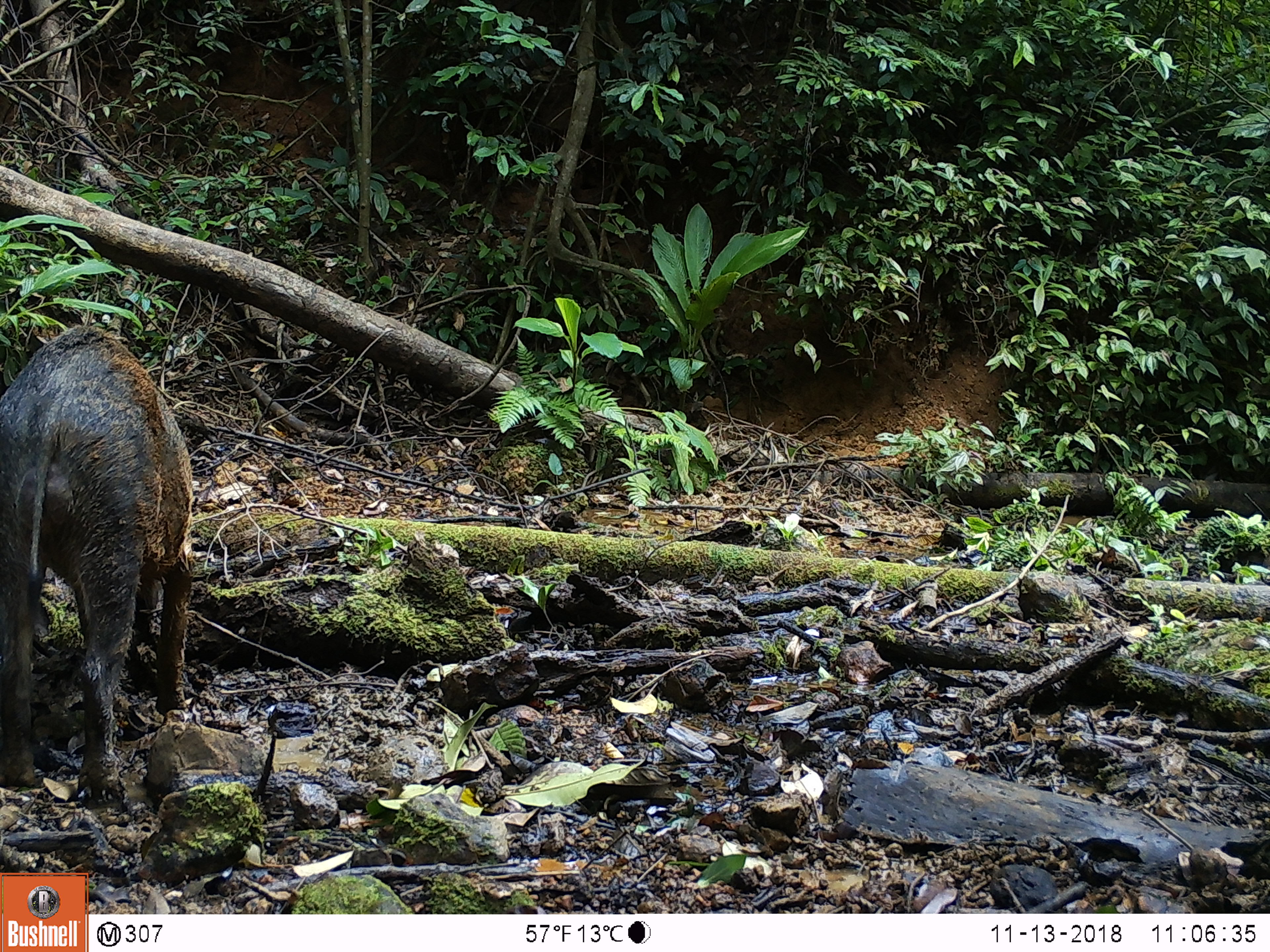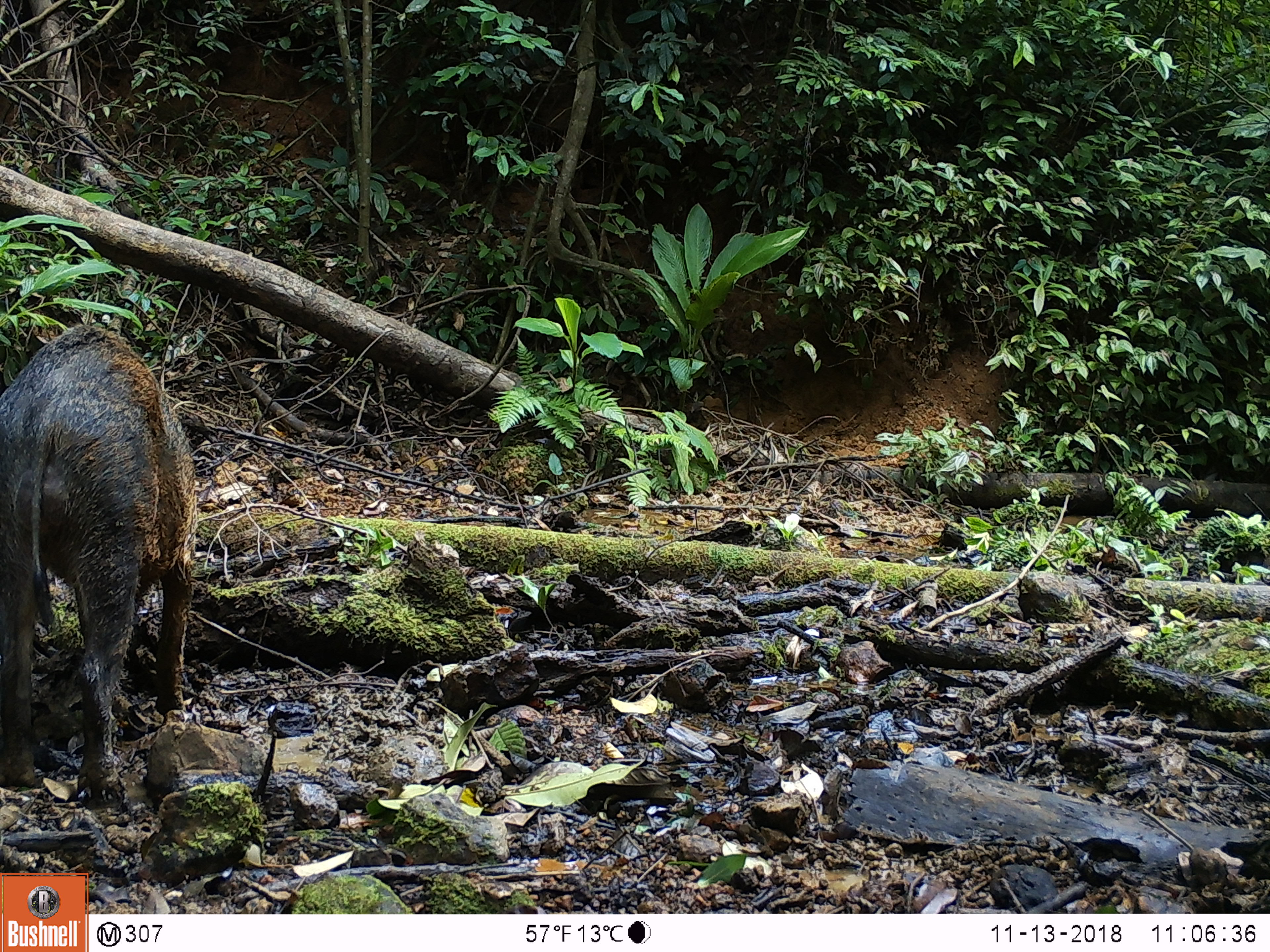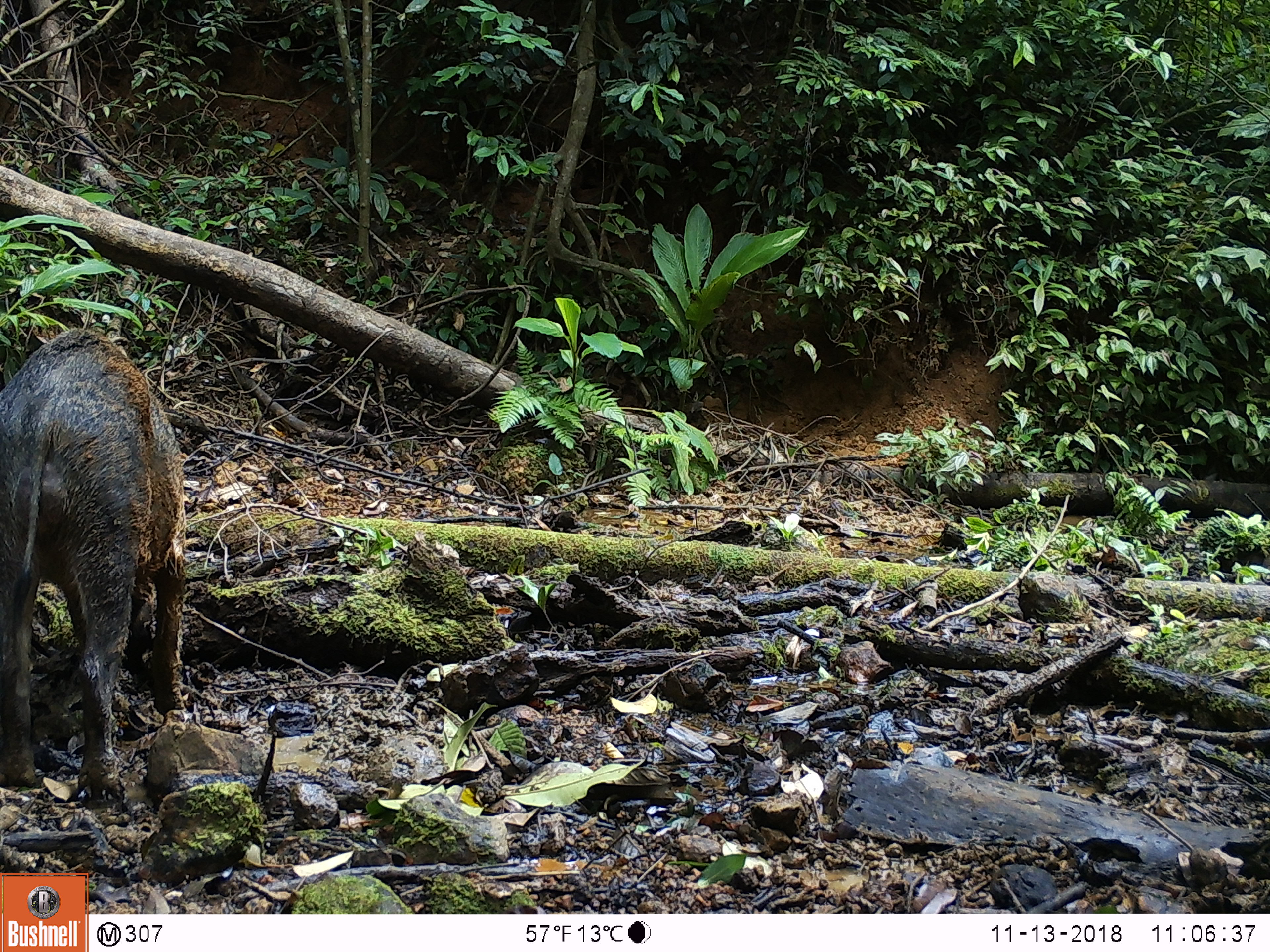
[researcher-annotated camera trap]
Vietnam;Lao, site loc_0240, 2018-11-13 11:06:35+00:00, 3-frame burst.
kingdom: Animalia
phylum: Chordata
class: Mammalia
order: Artiodactyla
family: Suidae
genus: Sus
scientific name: Sus scrofa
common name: eurasian wild pig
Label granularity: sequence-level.